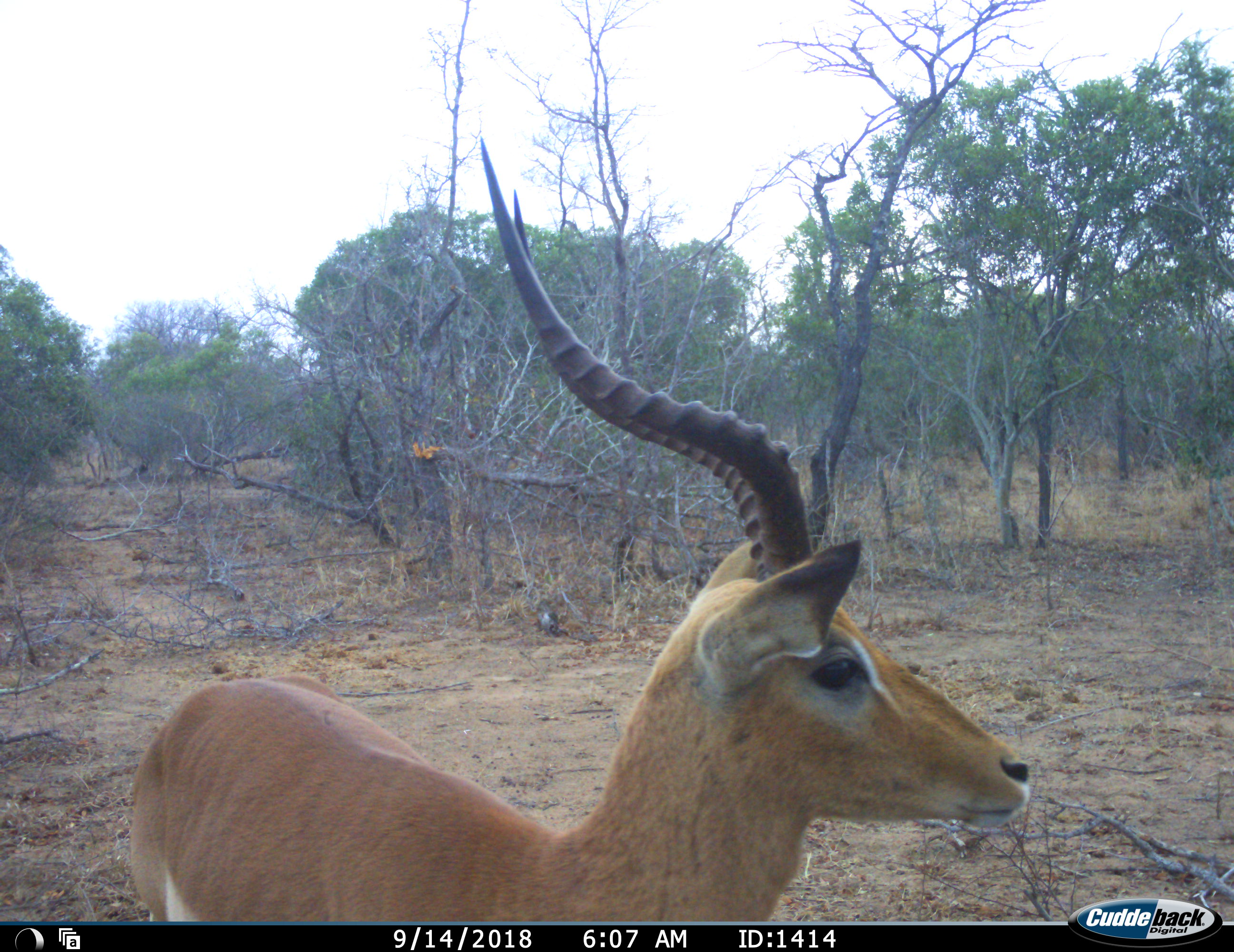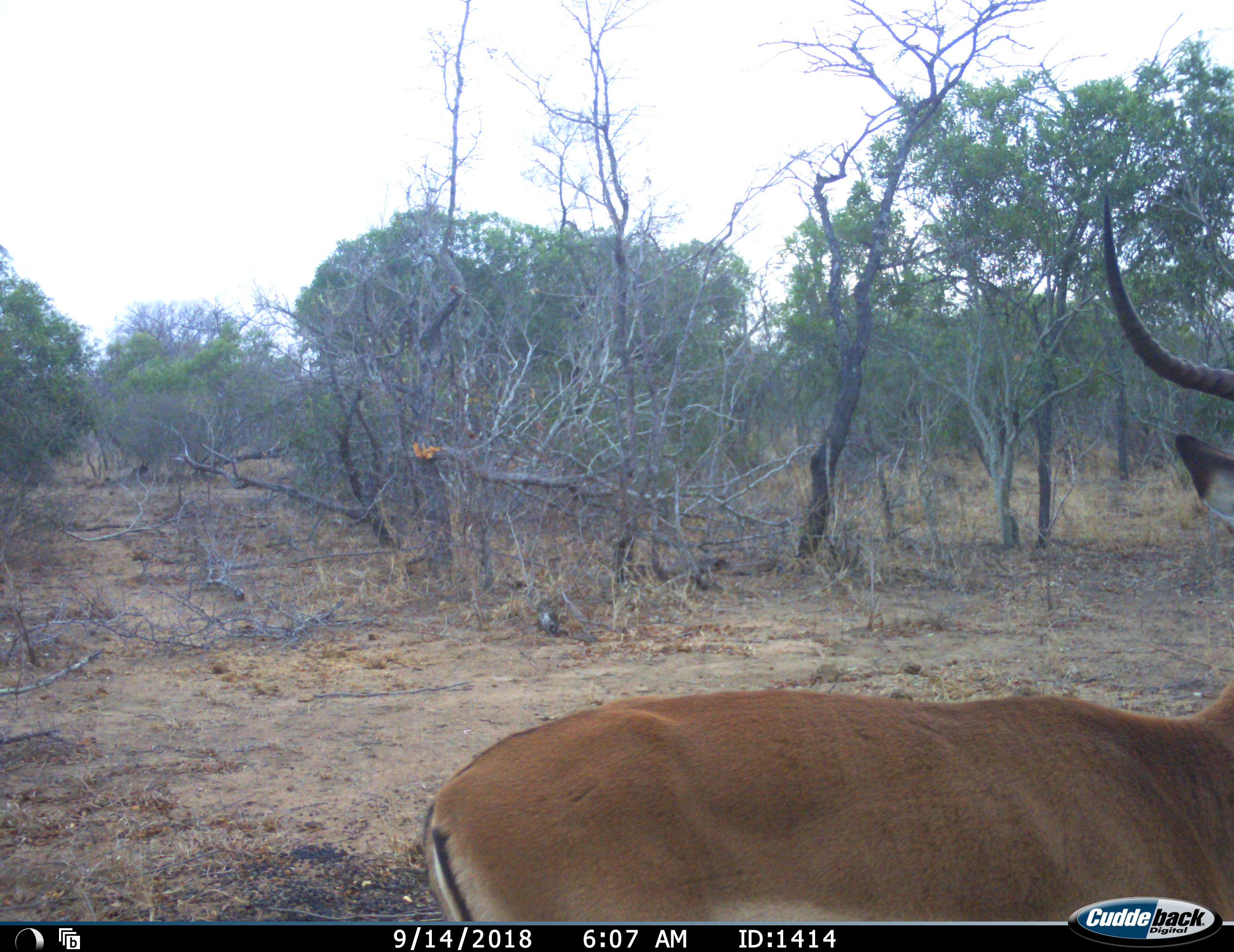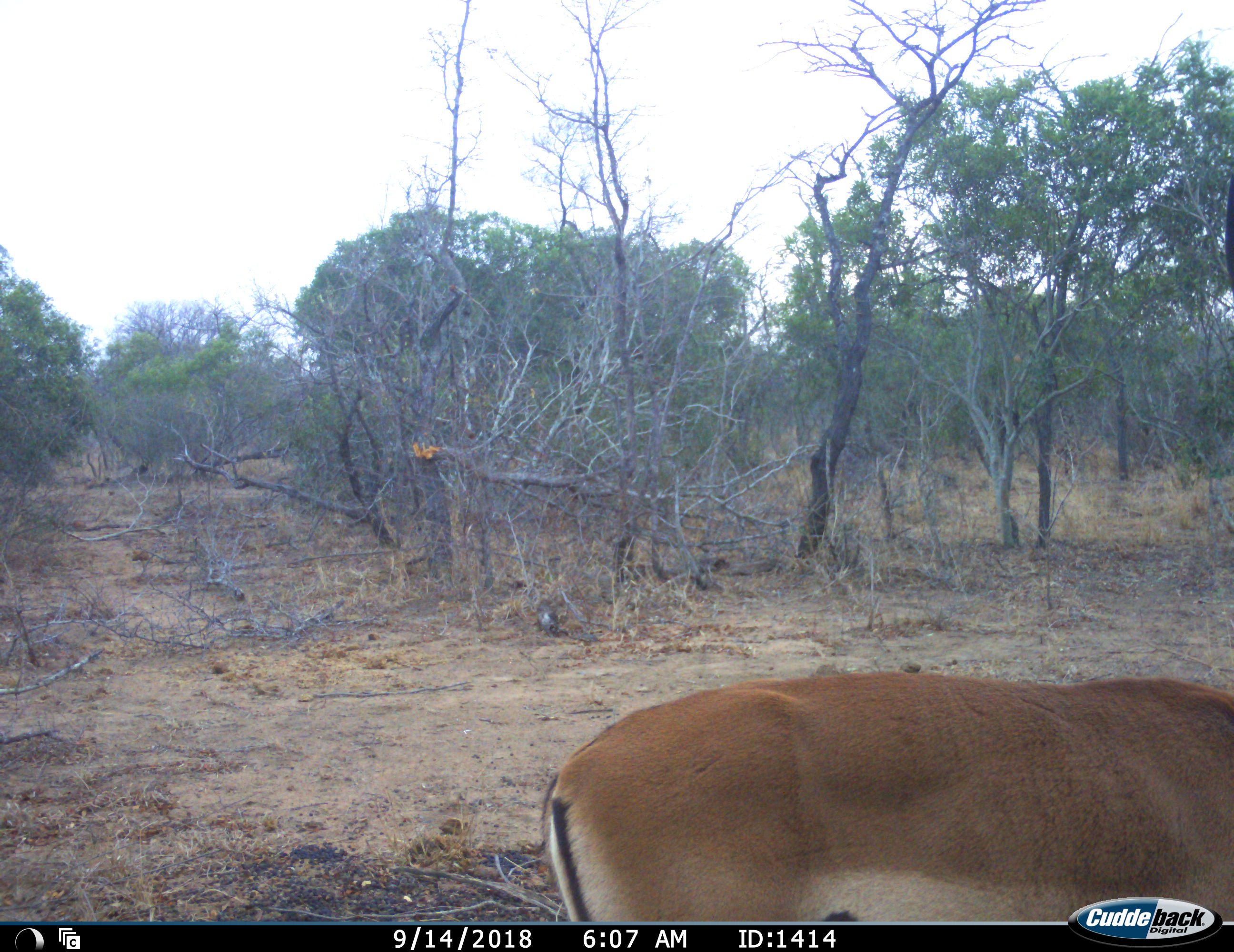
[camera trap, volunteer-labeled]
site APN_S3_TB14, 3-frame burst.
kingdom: Animalia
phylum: Chordata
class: Mammalia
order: Artiodactyla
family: Bovidae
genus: Aepyceros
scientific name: Aepyceros melampus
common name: impala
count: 1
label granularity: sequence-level